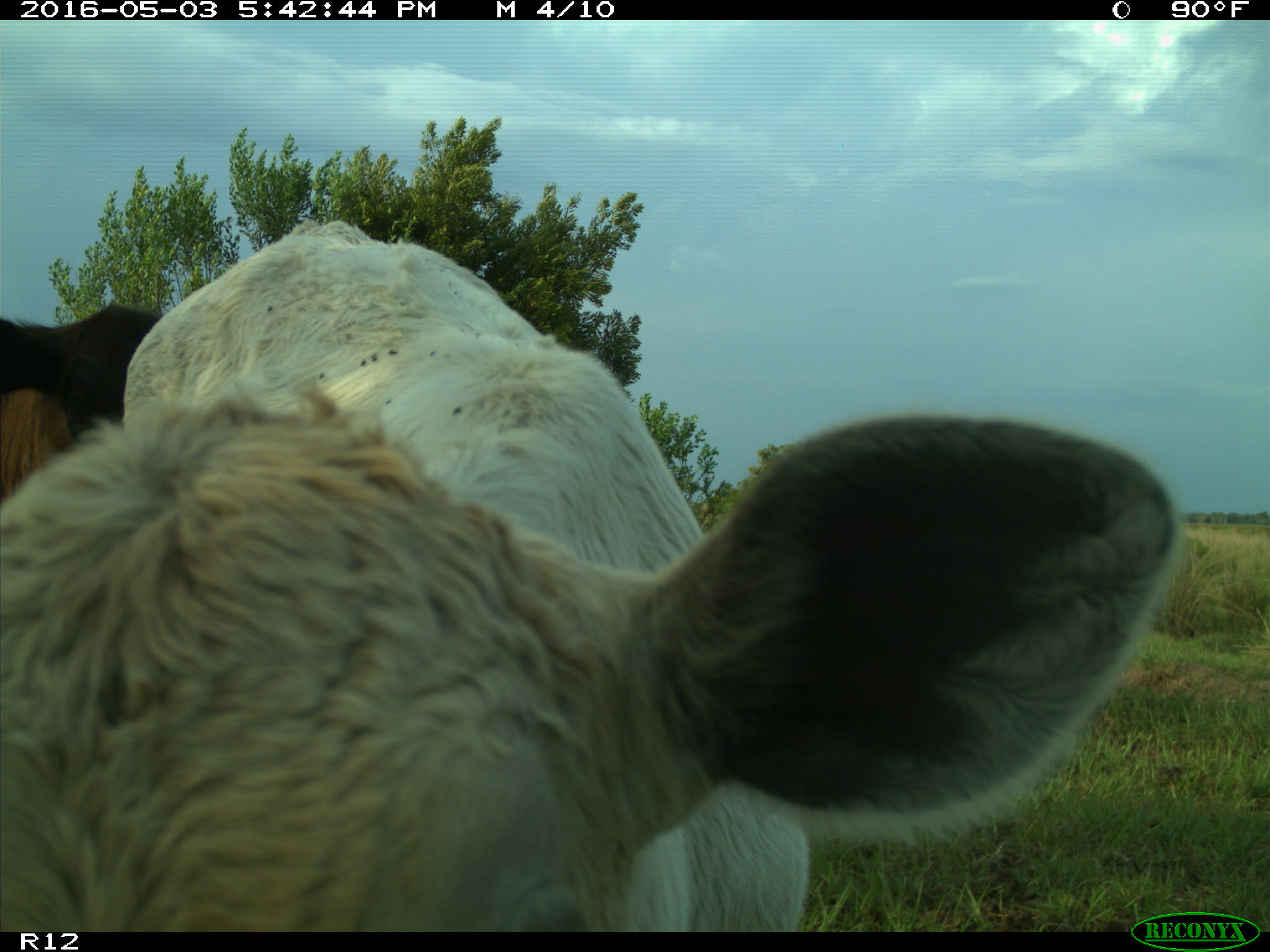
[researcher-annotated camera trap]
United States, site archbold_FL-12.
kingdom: Animalia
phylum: Chordata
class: Mammalia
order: Artiodactyla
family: Bovidae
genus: Bos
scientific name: Bos taurus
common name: domestic cow